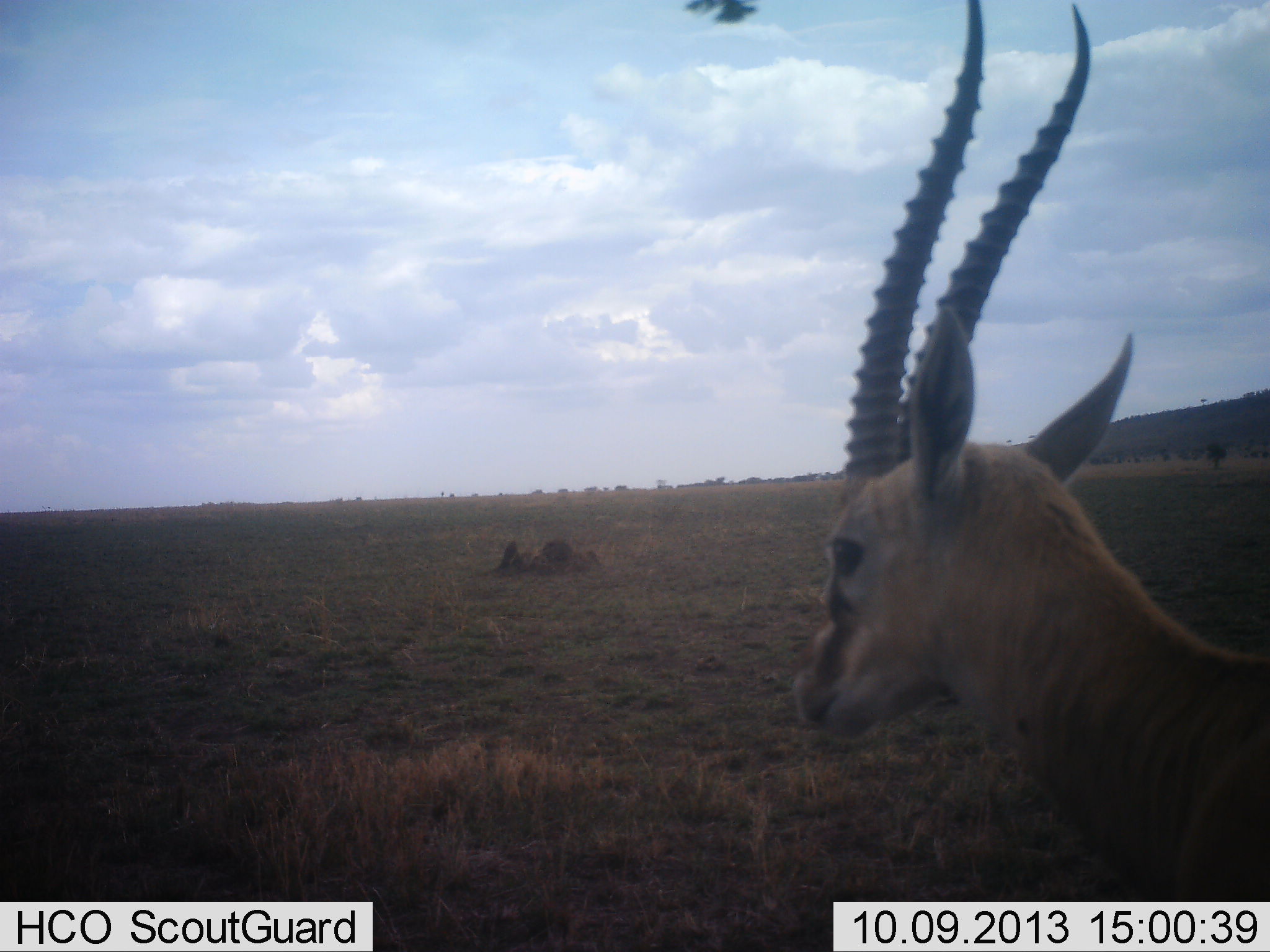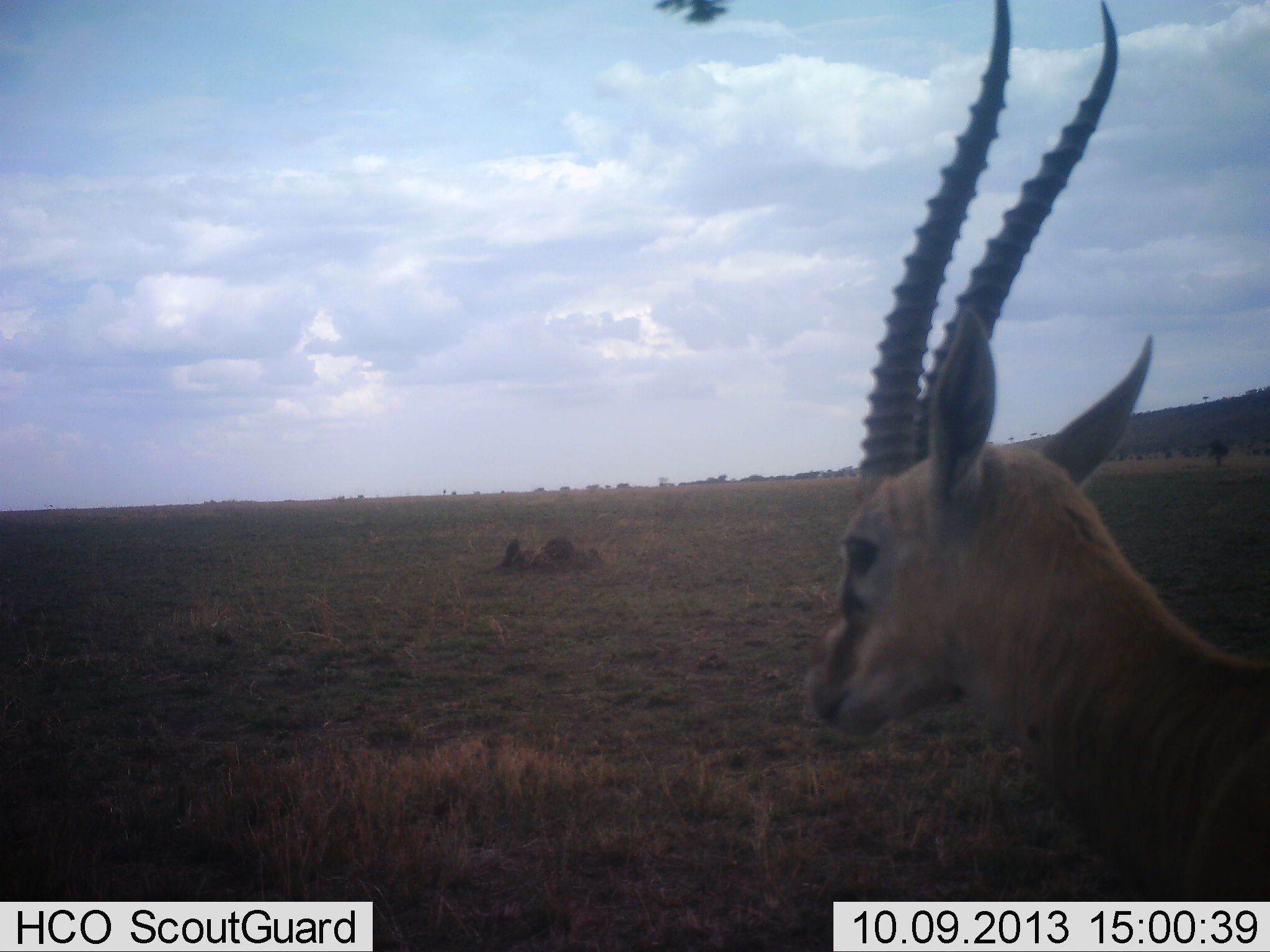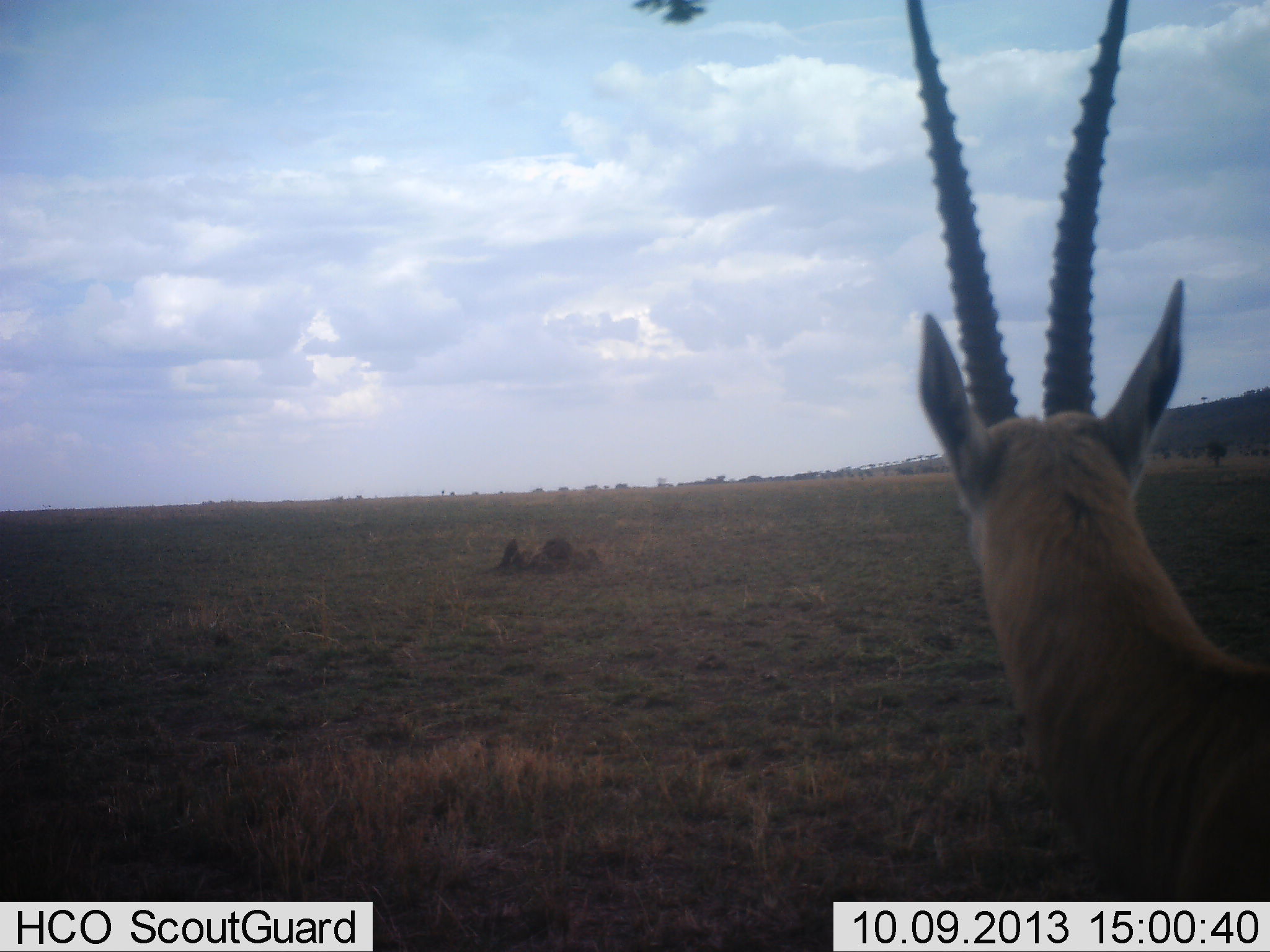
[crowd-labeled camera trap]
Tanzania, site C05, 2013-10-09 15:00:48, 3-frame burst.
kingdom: Animalia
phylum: Chordata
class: Mammalia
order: Artiodactyla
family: Bovidae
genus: Eudorcas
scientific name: Eudorcas thomsonii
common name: thomson's gazelle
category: gazellethomsons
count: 1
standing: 94%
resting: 0%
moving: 6%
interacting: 0%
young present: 0%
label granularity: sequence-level